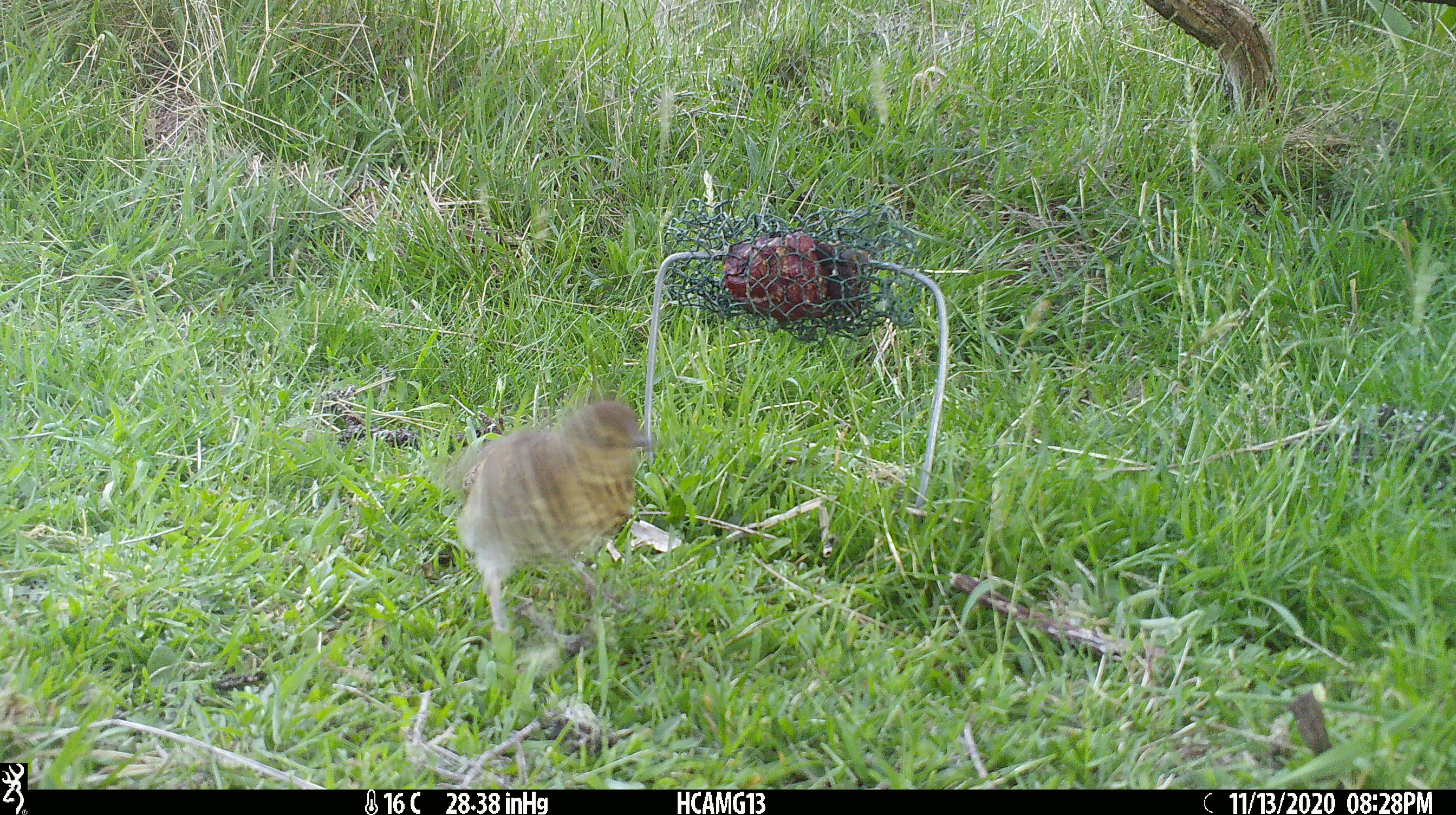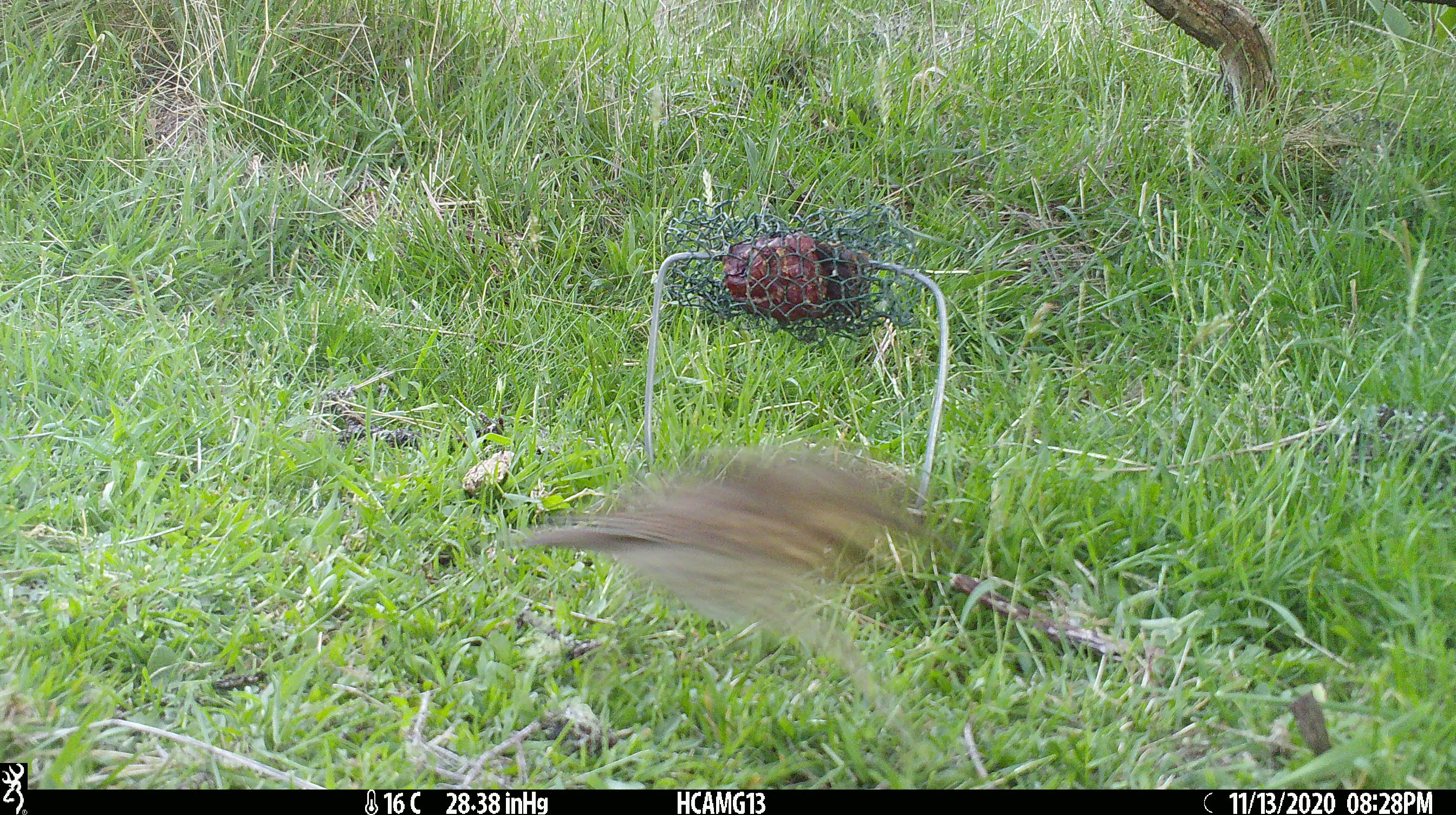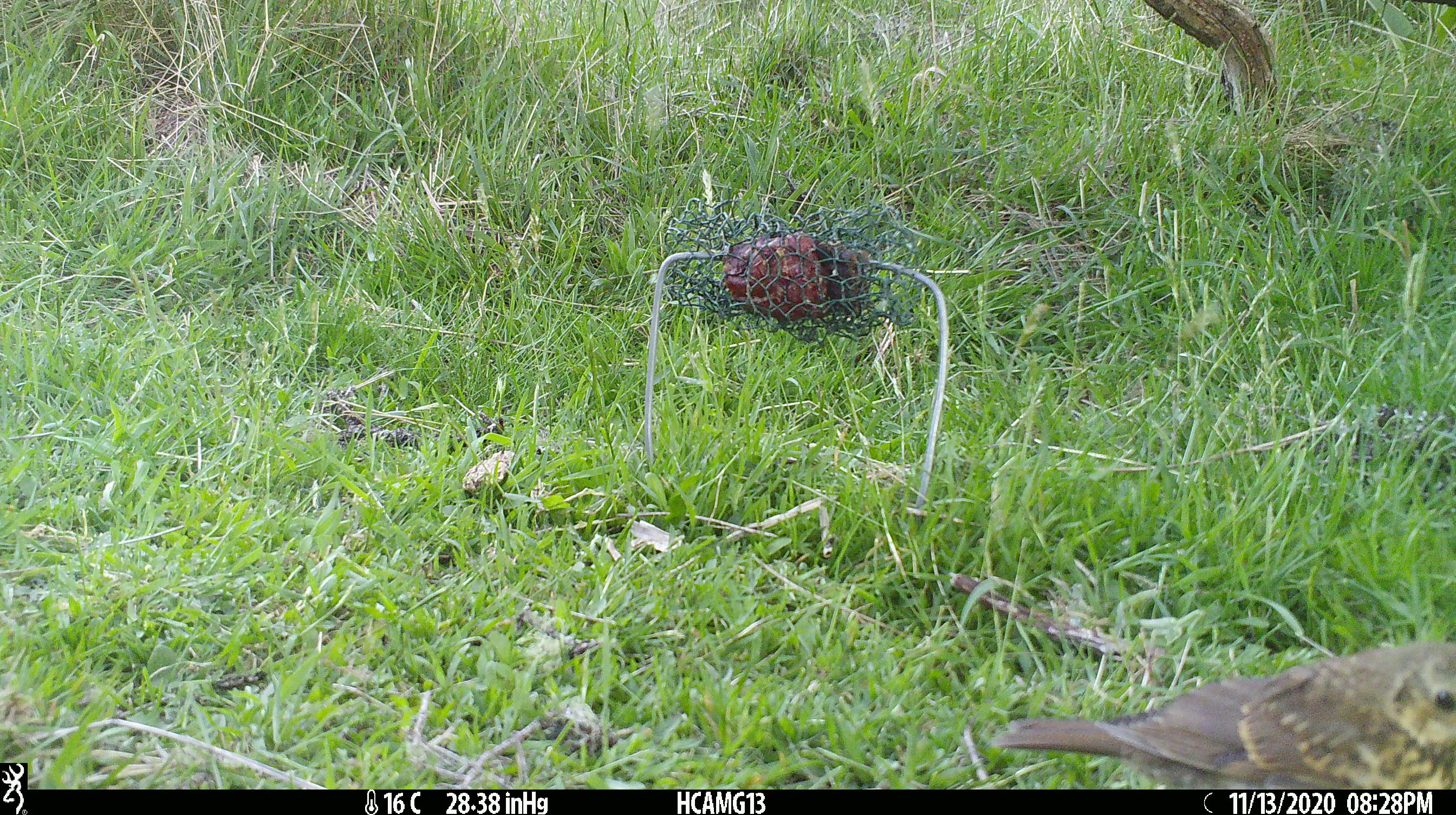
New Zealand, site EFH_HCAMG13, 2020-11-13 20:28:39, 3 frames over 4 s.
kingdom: Animalia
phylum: Chordata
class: Aves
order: Passeriformes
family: Turdidae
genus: Turdus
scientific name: Turdus philomelos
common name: song thrush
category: thrush